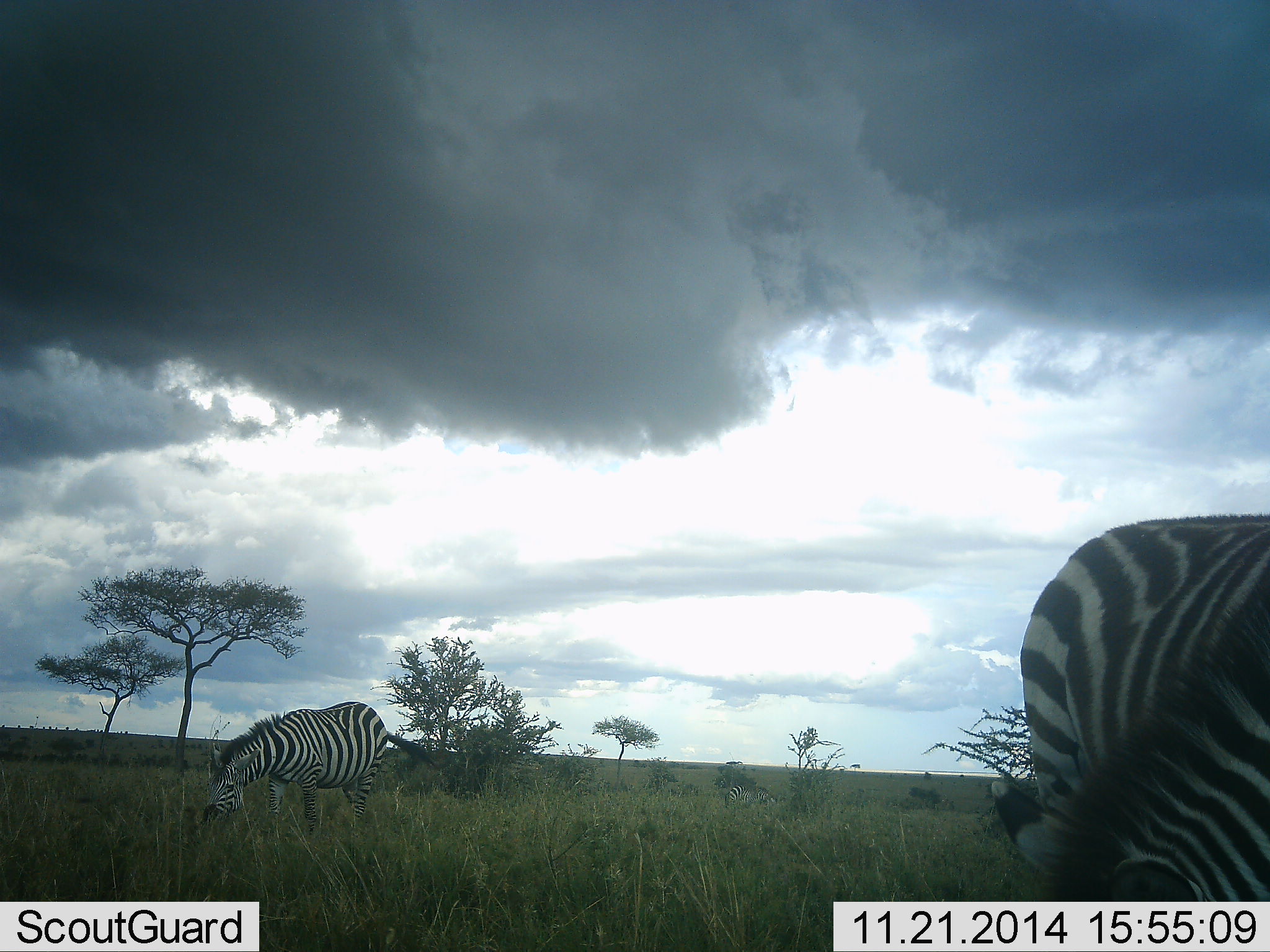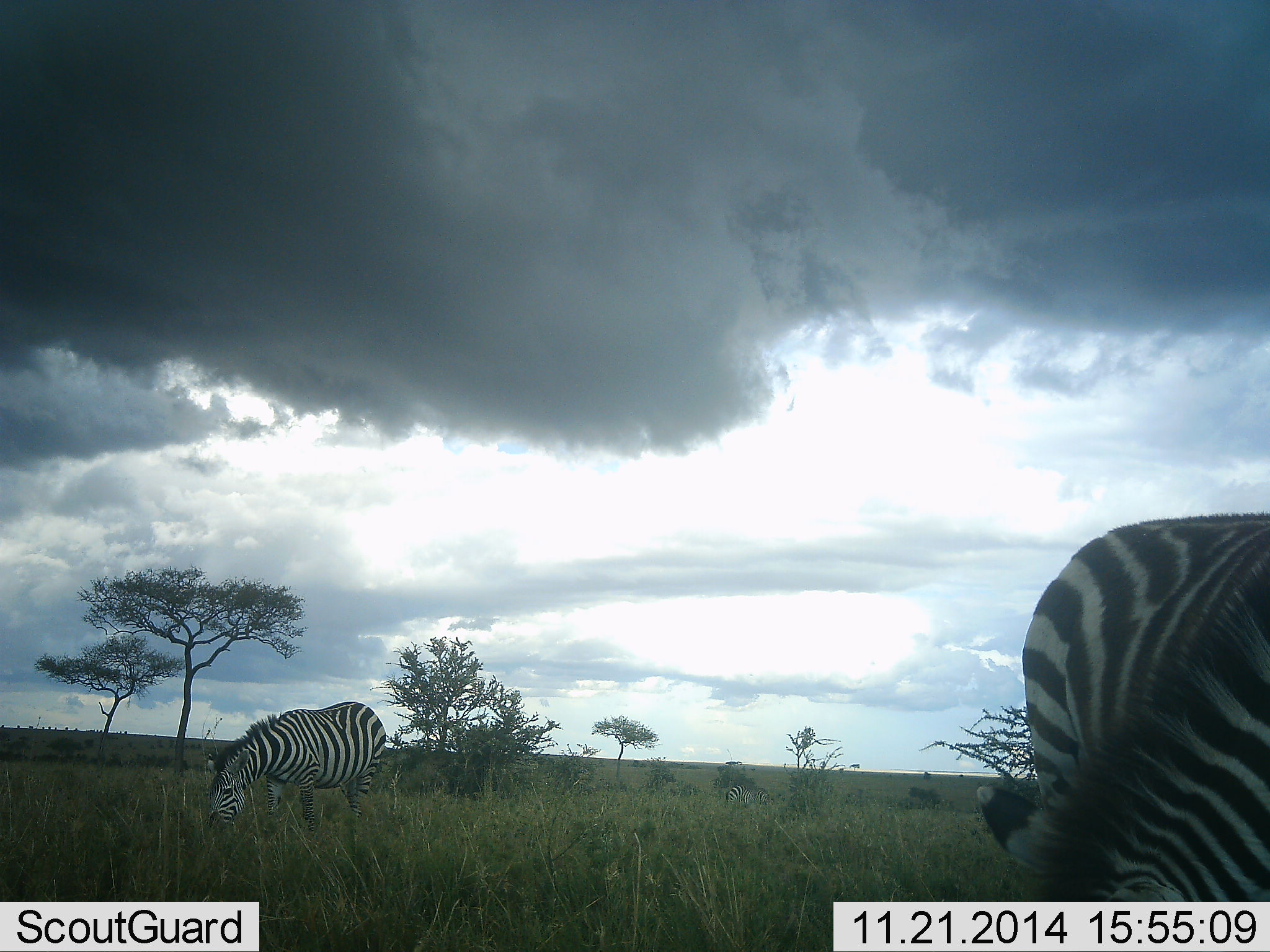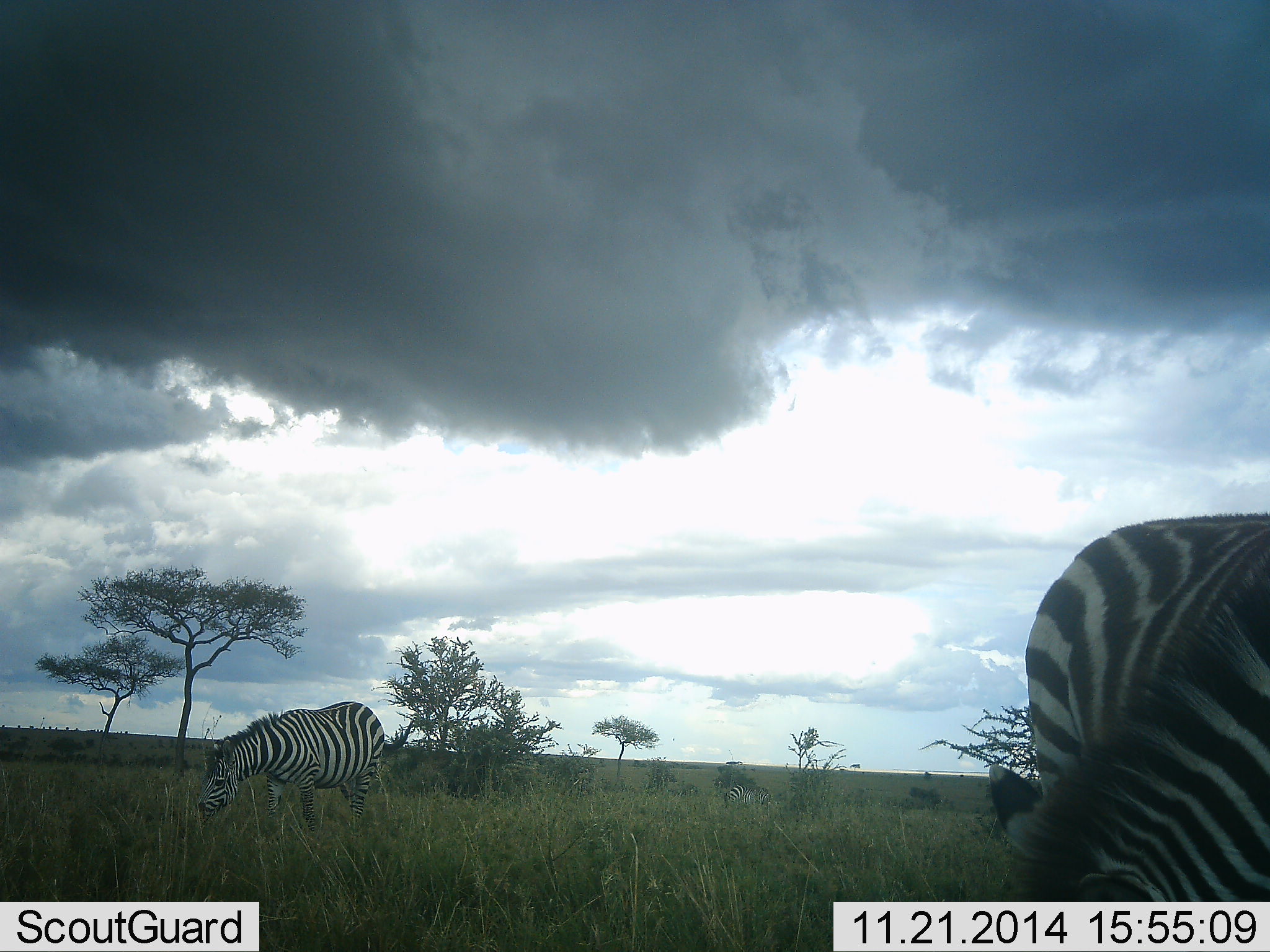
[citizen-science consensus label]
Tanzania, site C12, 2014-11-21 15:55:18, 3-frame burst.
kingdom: Animalia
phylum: Chordata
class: Mammalia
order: Perissodactyla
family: Equidae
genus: Equus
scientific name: Equus quagga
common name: plains zebra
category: zebra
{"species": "zebra (plains zebra) (Equus quagga)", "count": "2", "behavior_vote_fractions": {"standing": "20%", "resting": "0%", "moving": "0%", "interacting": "0%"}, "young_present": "0%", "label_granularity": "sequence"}